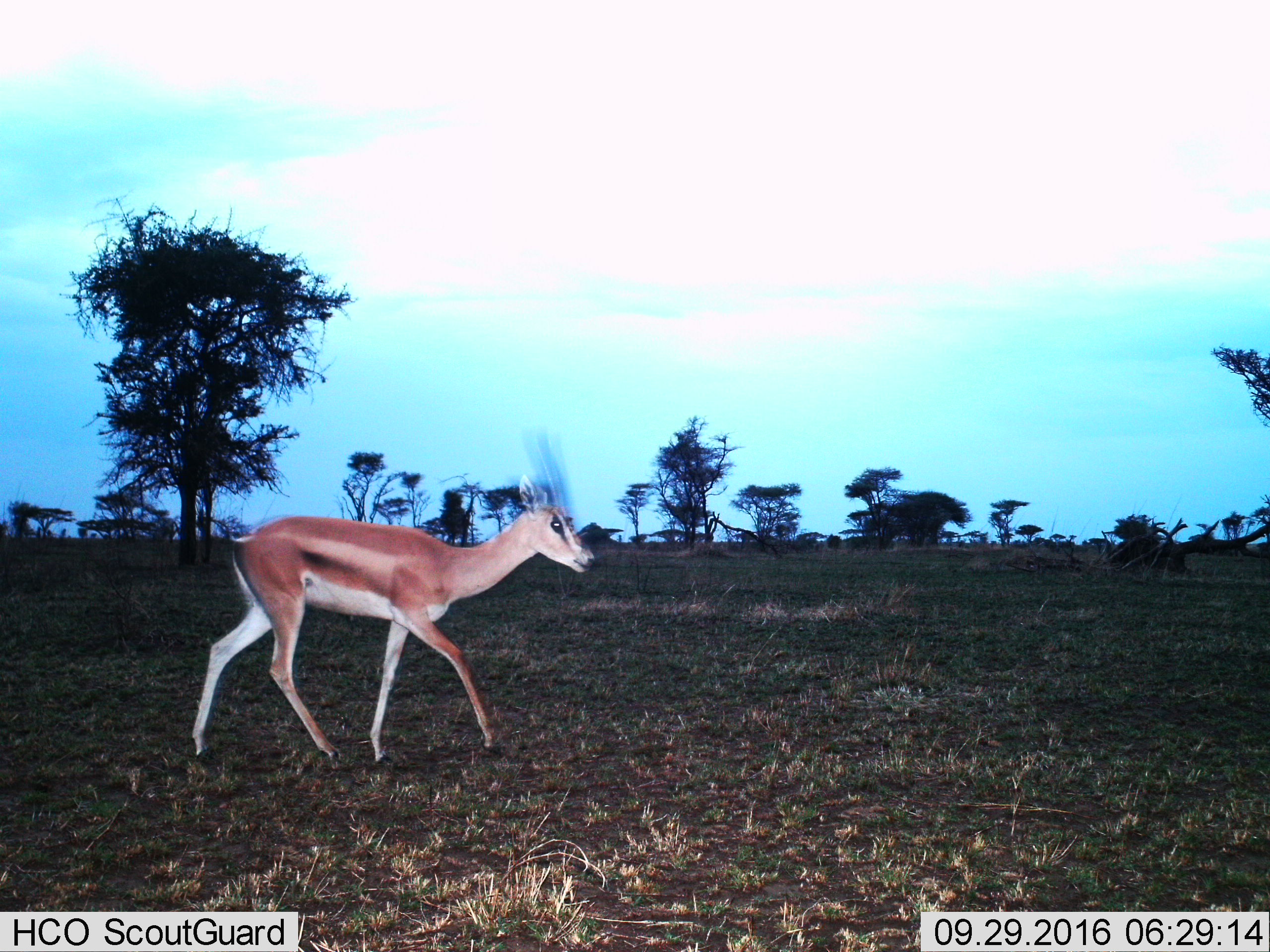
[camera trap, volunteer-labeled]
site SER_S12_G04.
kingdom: Animalia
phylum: Chordata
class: Mammalia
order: Artiodactyla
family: Bovidae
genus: Nanger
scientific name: Nanger granti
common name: grant's gazelle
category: gazellegrants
Gazellegrants (grant's gazelle) (Nanger granti), count 1. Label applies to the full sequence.